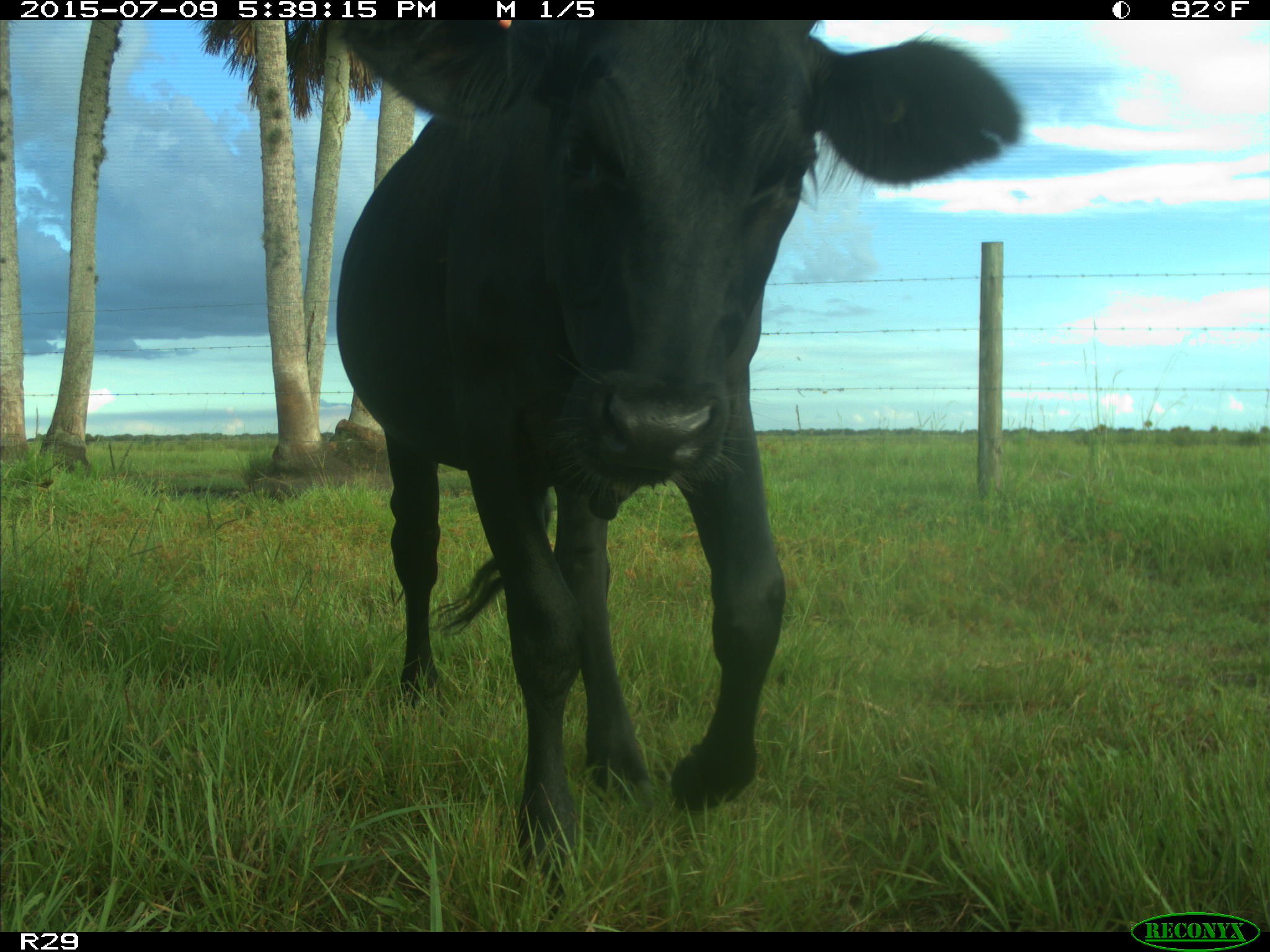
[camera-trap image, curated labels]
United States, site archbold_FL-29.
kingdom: Animalia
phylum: Chordata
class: Mammalia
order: Artiodactyla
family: Bovidae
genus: Bos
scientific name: Bos taurus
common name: domestic cow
Bos taurus (domestic cow).